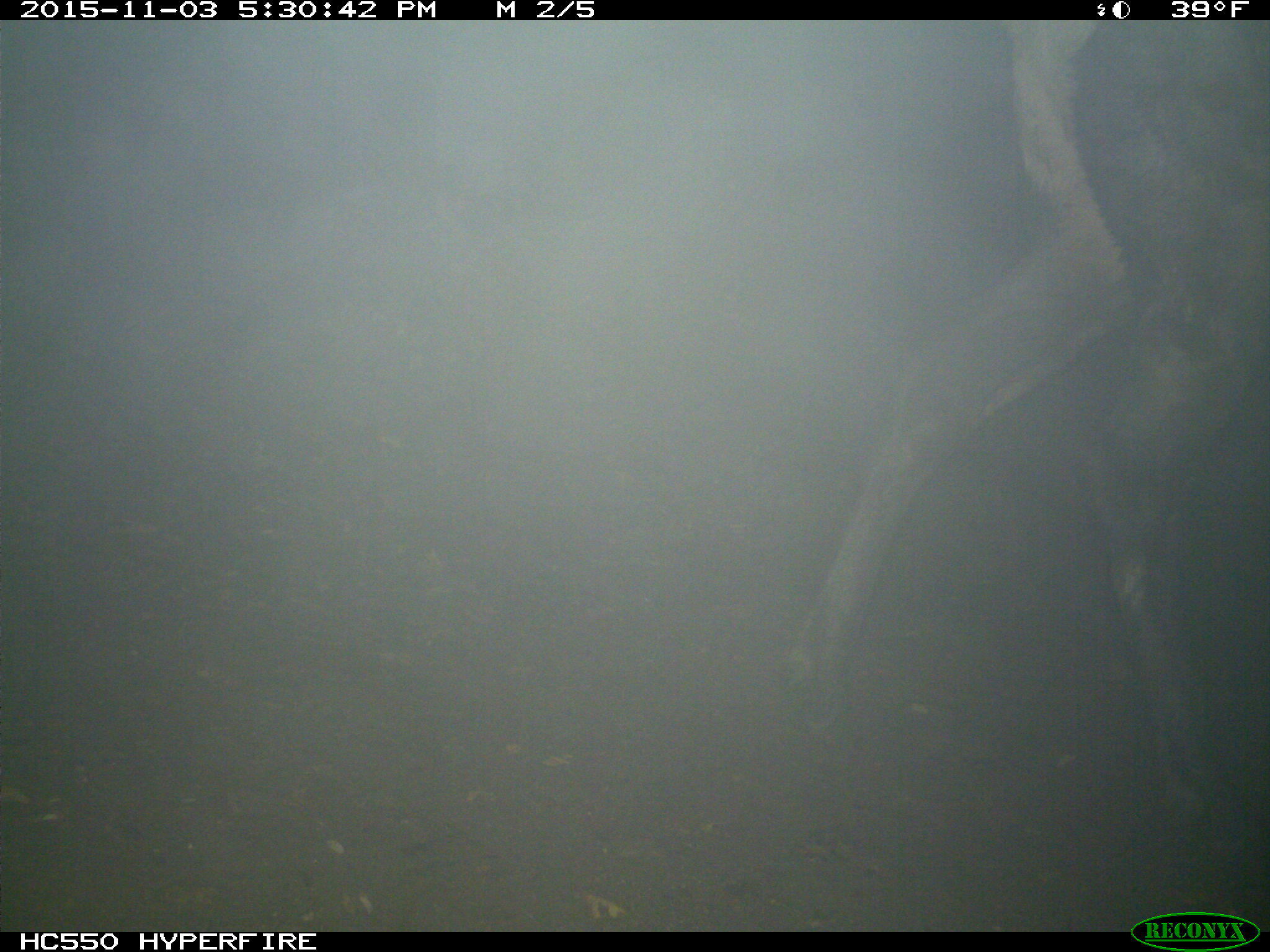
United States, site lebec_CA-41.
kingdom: Animalia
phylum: Chordata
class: Mammalia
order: Artiodactyla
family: Cervidae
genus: Cervus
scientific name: Cervus canadensis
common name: elk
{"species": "Cervus canadensis (elk)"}